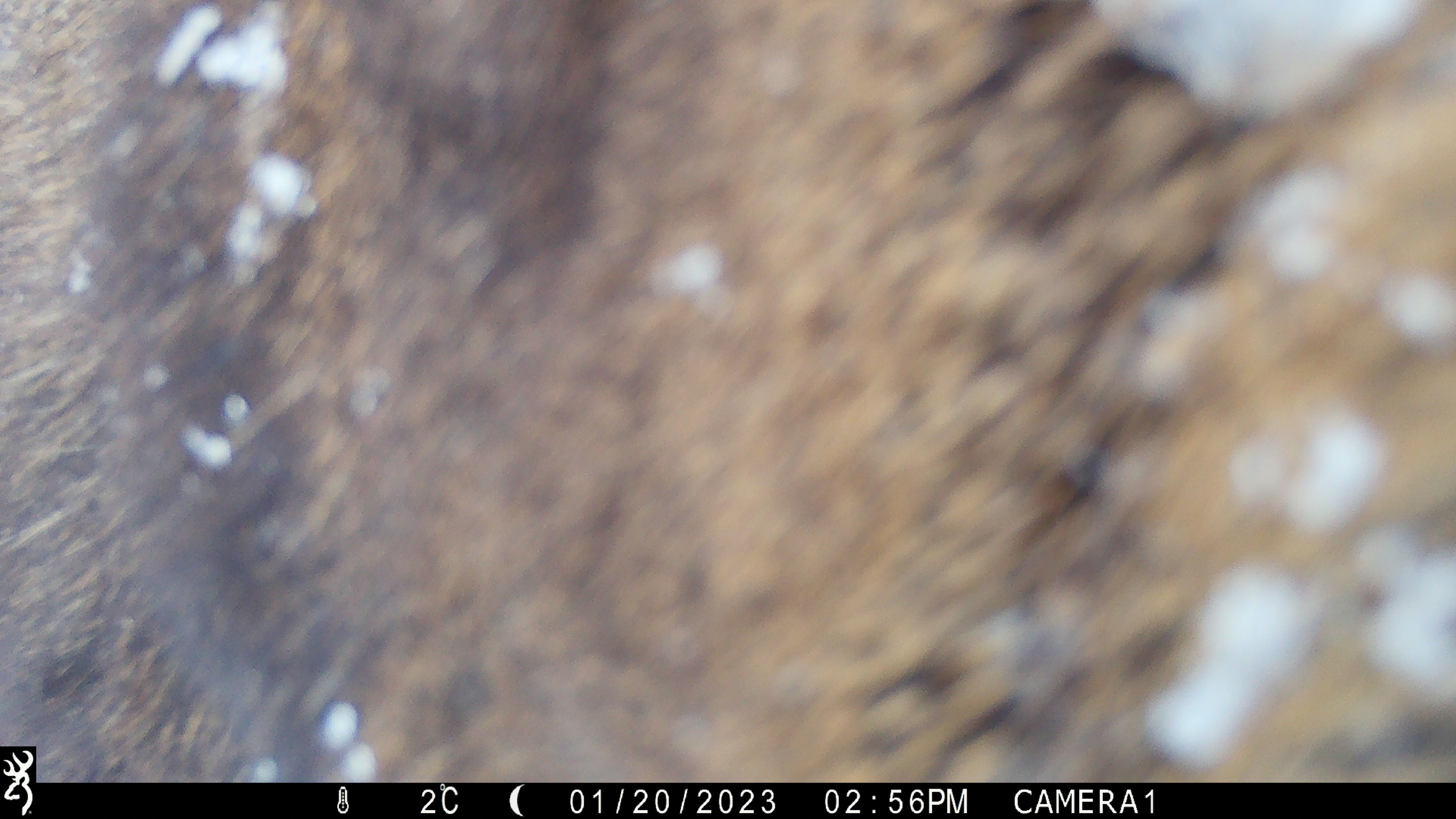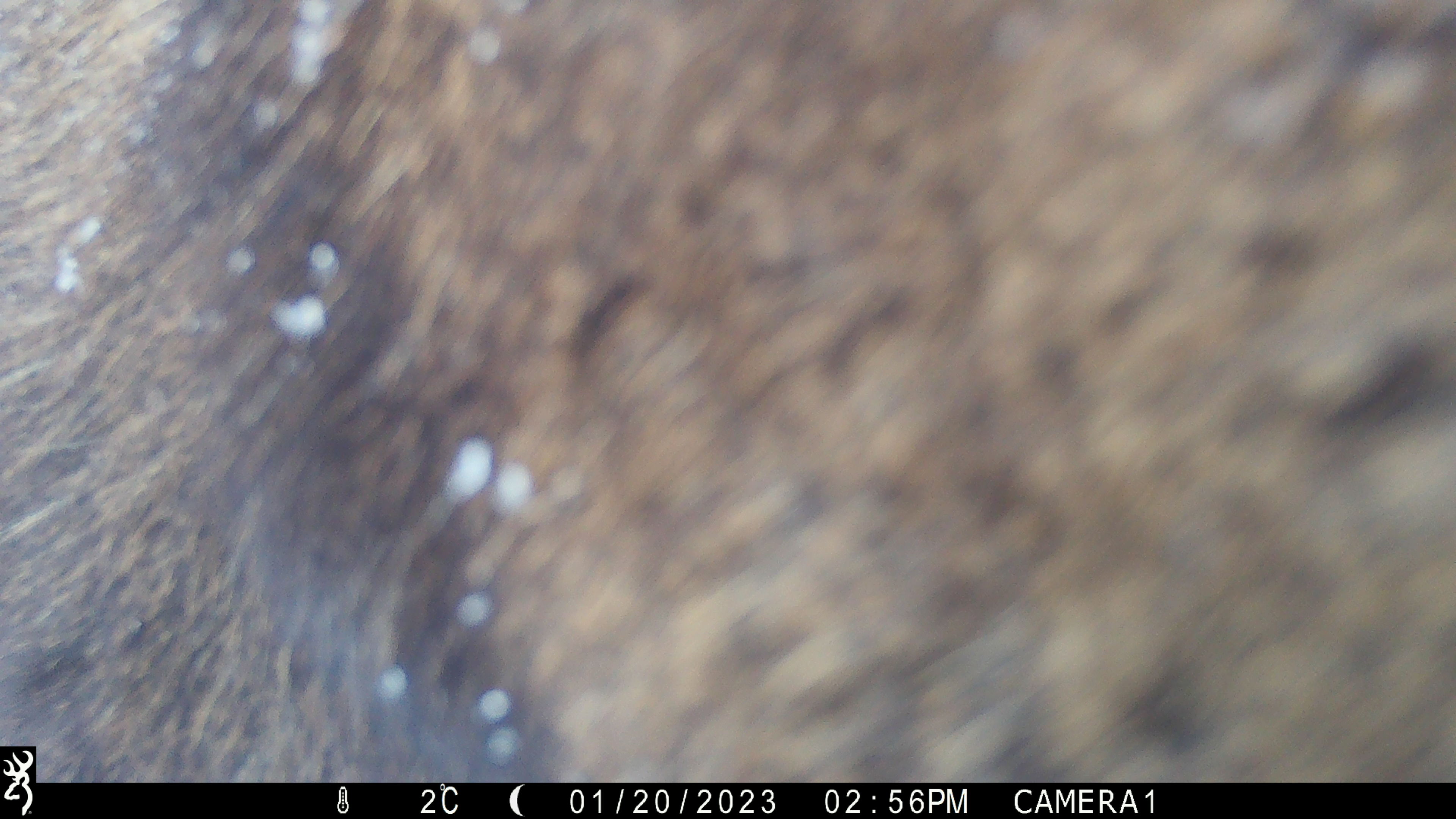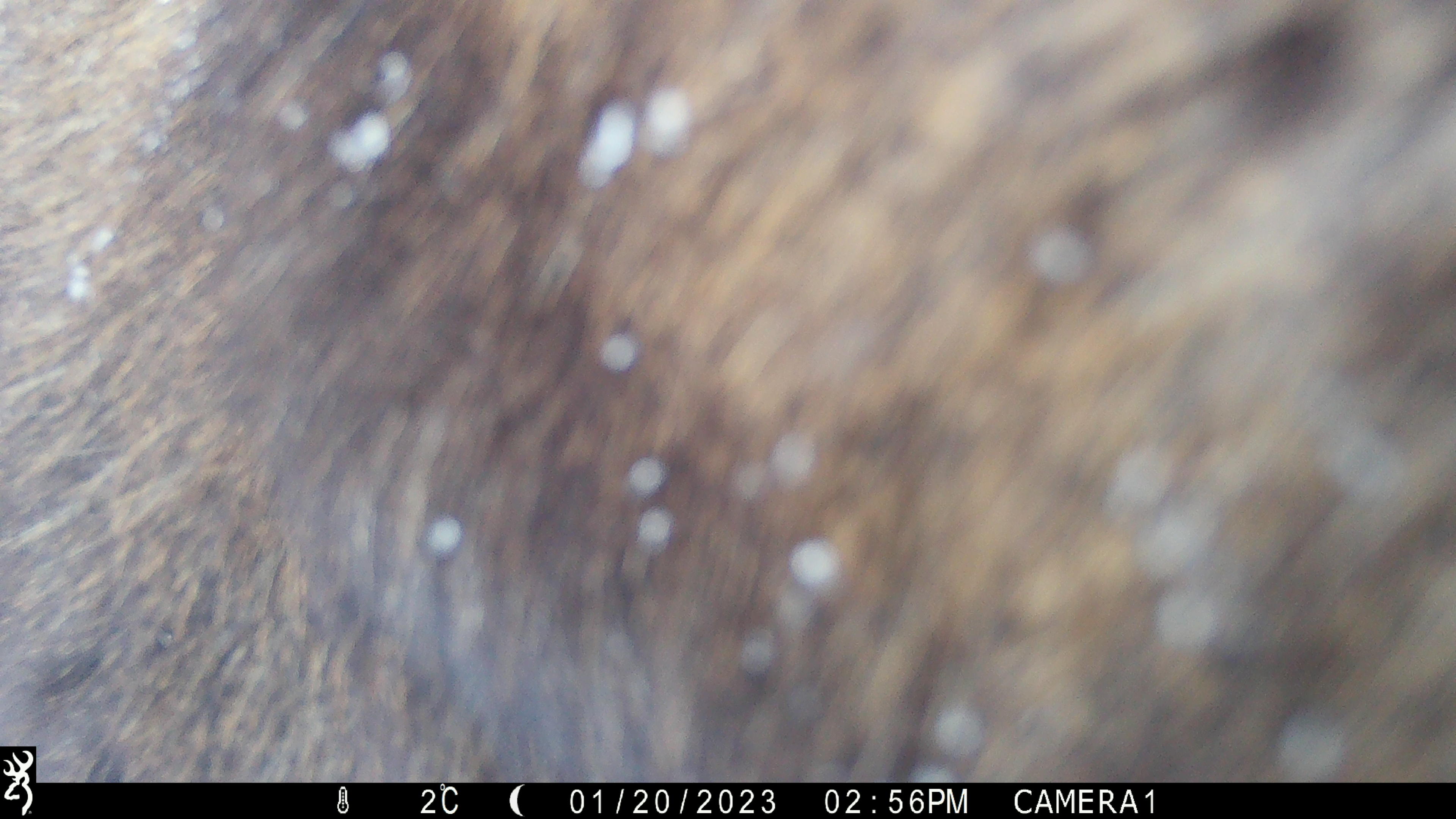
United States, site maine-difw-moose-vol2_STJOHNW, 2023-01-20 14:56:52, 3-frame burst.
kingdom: Animalia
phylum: Chordata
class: Mammalia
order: Artiodactyla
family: Cervidae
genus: Alces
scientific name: Alces alces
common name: moose